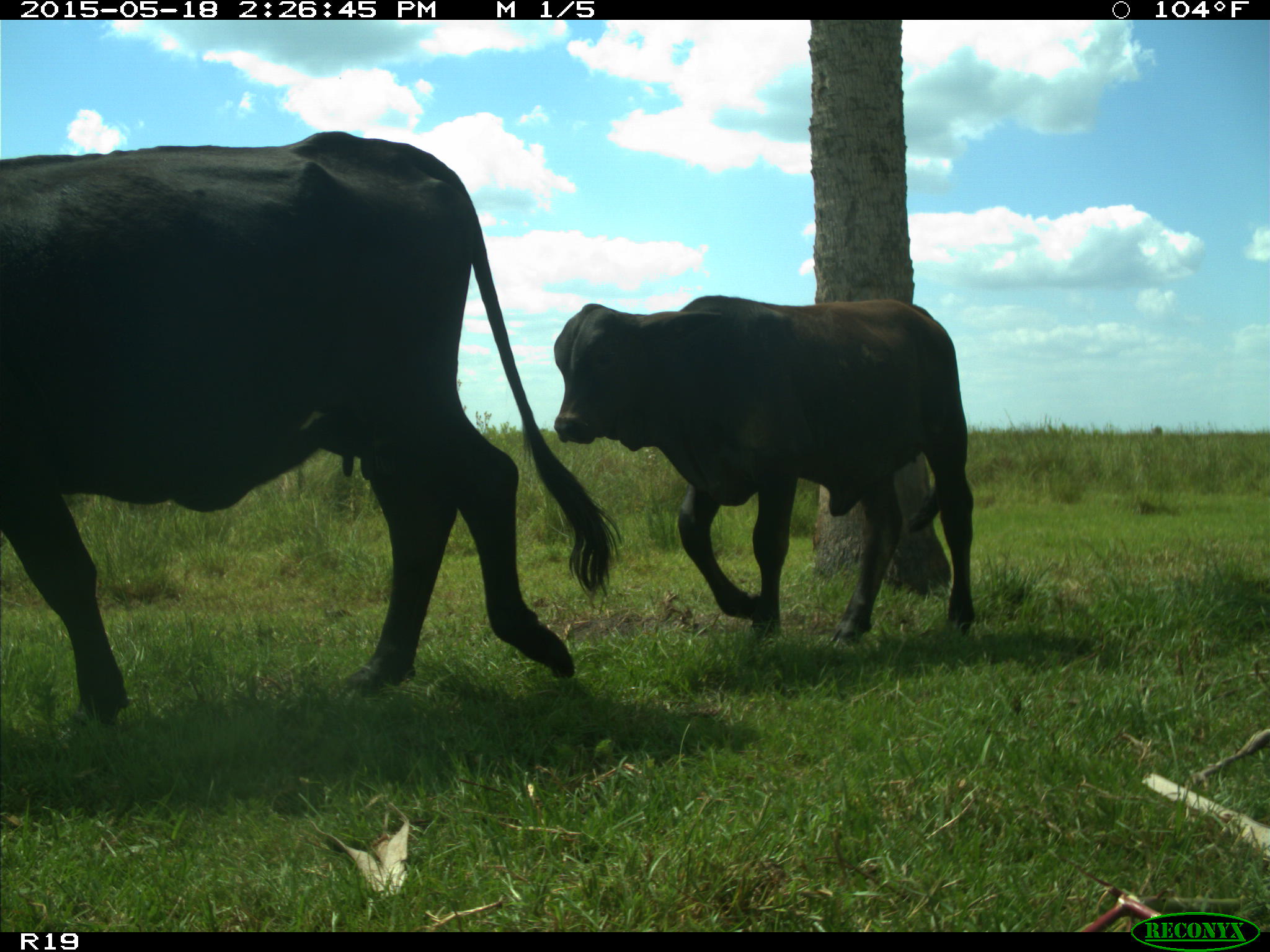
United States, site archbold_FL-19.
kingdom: Animalia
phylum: Chordata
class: Mammalia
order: Artiodactyla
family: Bovidae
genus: Bos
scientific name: Bos taurus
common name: domestic cow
Bos taurus (domestic cow).